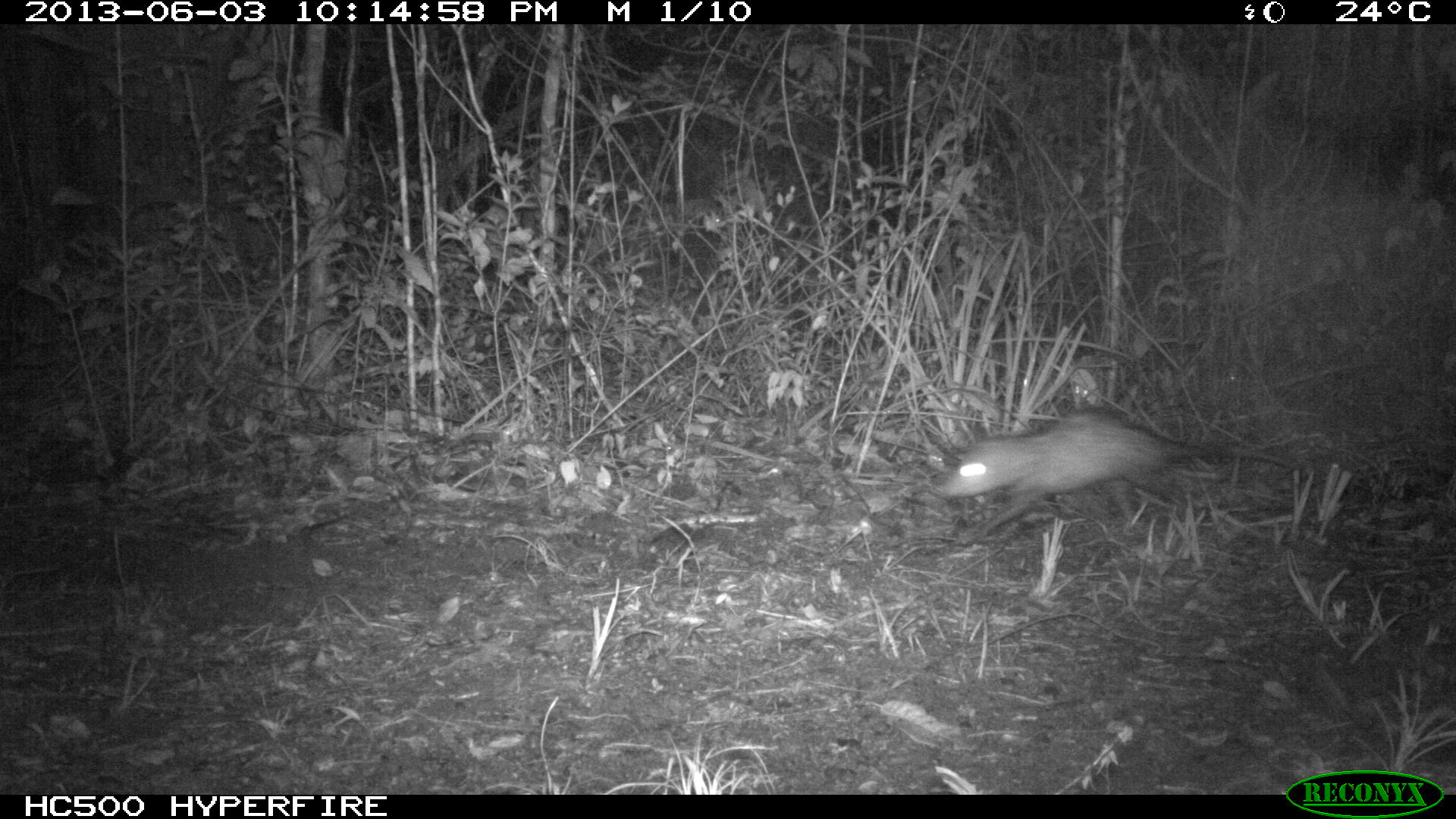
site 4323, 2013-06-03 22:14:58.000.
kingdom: Animalia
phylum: Chordata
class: Mammalia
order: Didelphimorphia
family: Didelphidae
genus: Didelphis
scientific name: Didelphis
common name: american opossums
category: didelphis sp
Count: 1.